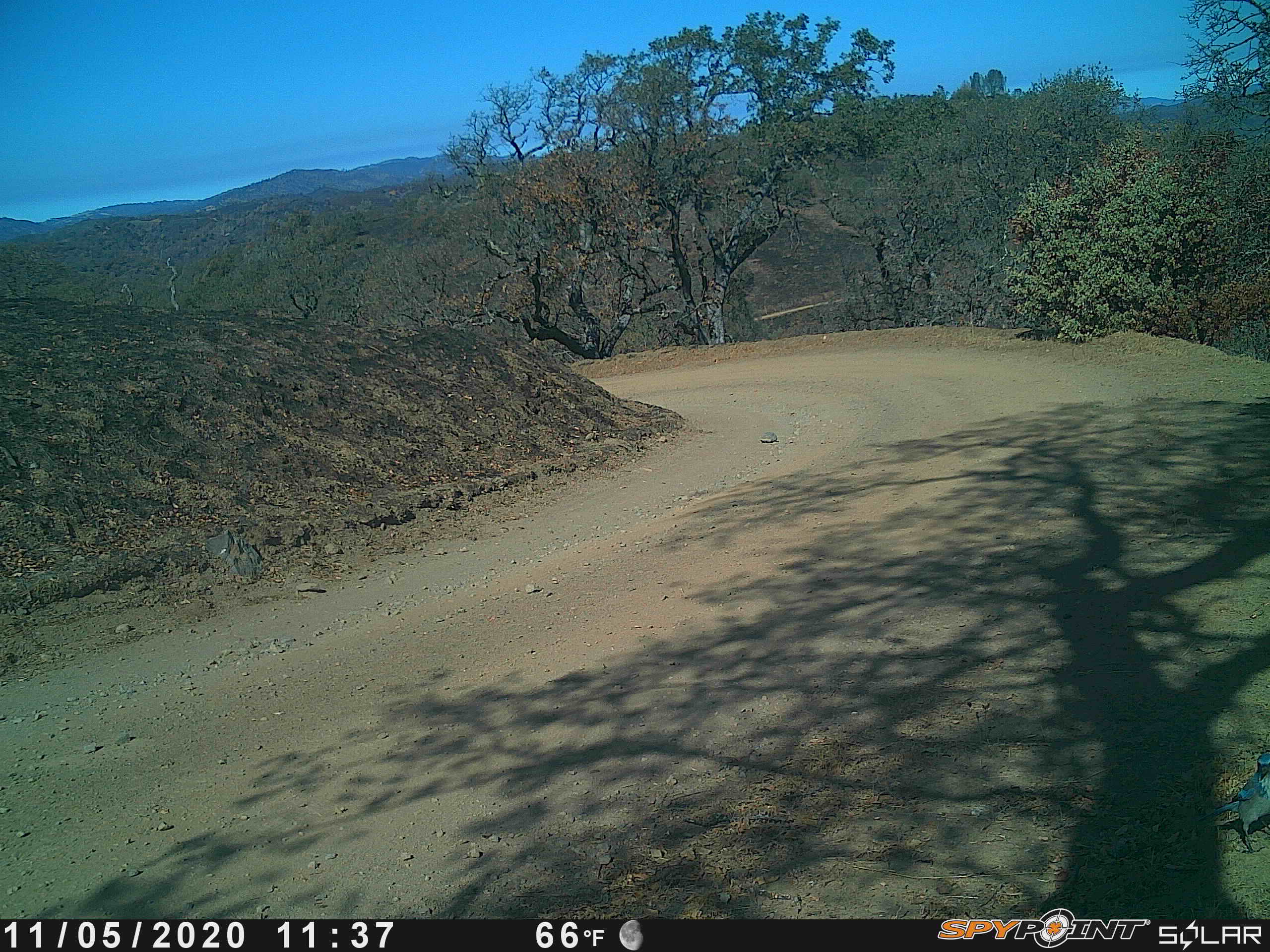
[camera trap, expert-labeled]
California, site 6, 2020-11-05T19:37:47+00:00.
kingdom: Animalia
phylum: Chordata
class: Aves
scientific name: Aves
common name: bird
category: unknown bird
Unknown bird (bird) (Aves).